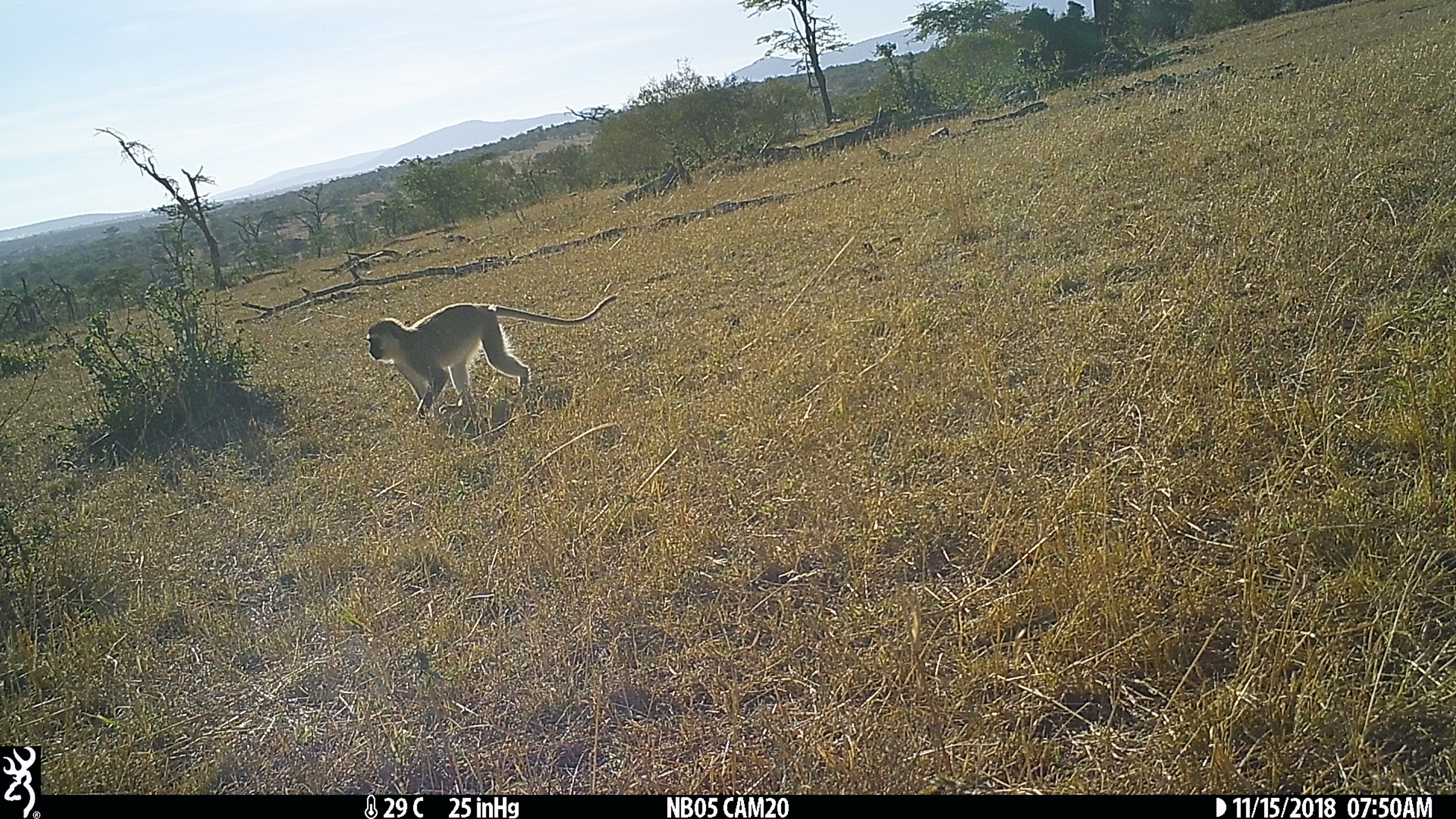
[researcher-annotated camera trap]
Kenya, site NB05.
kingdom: Animalia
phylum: Chordata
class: Mammalia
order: Primates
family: Cercopithecidae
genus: Chlorocebus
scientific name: Chlorocebus pygerythrus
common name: vervet monkey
Vervet monkey (Chlorocebus pygerythrus).